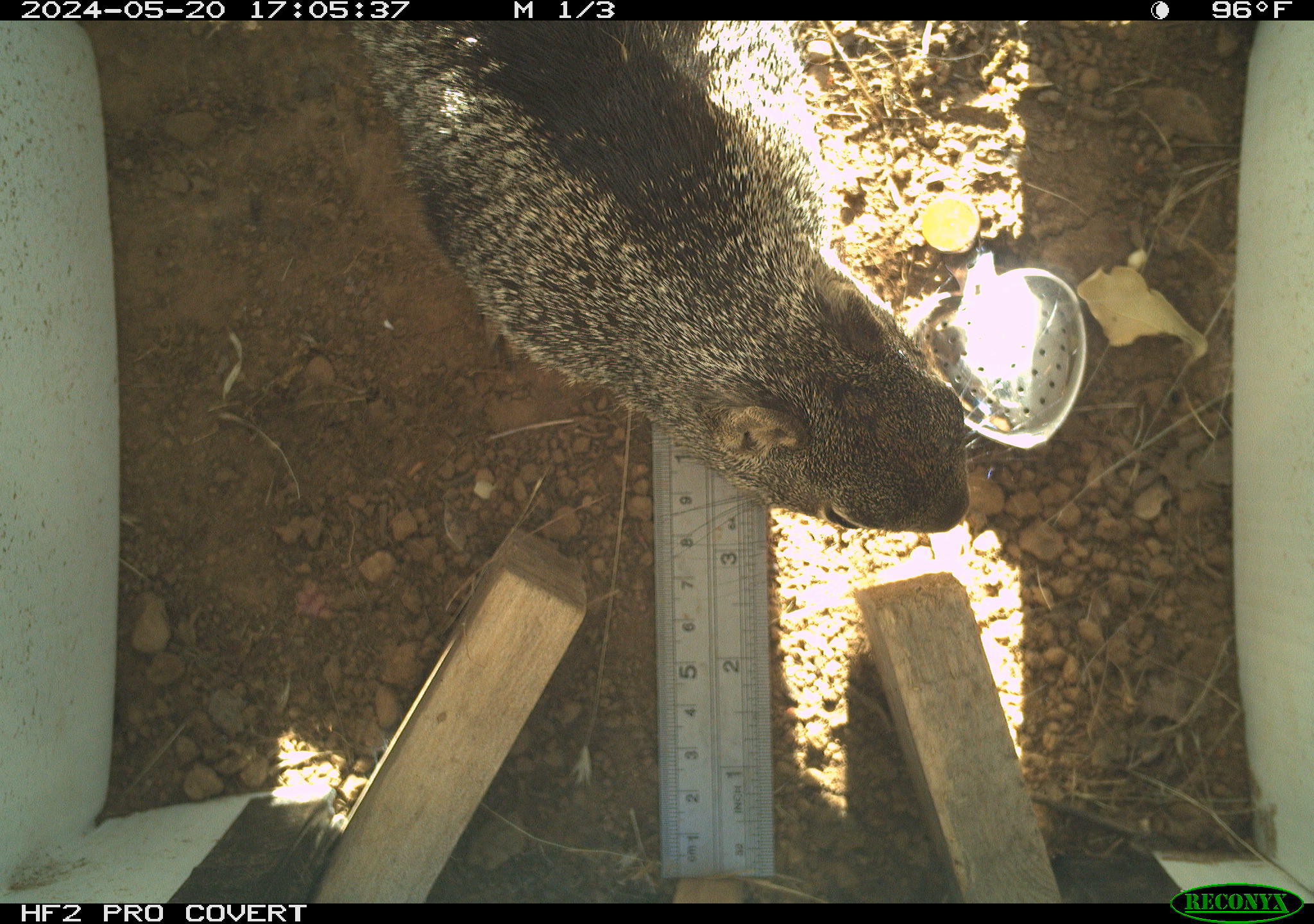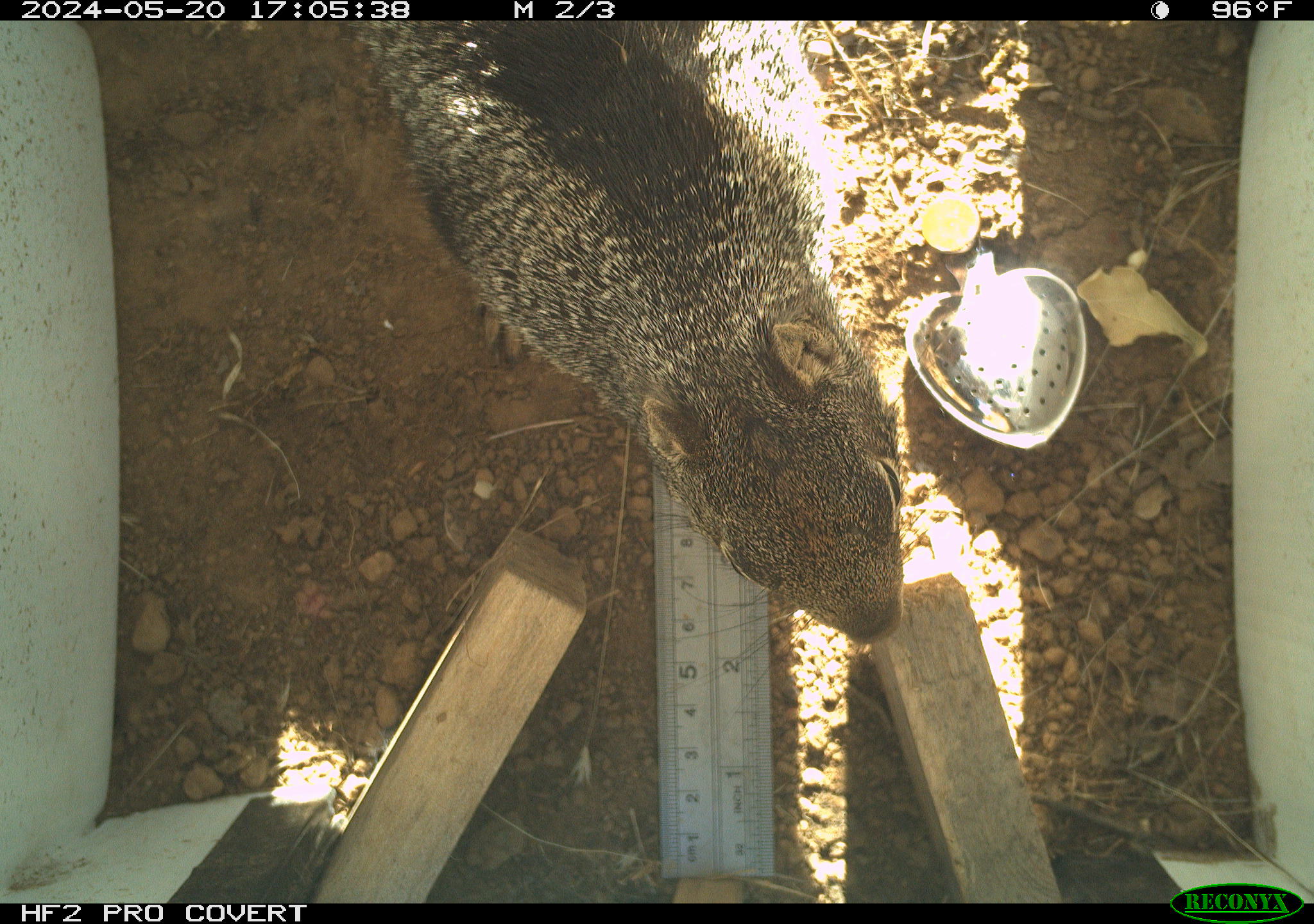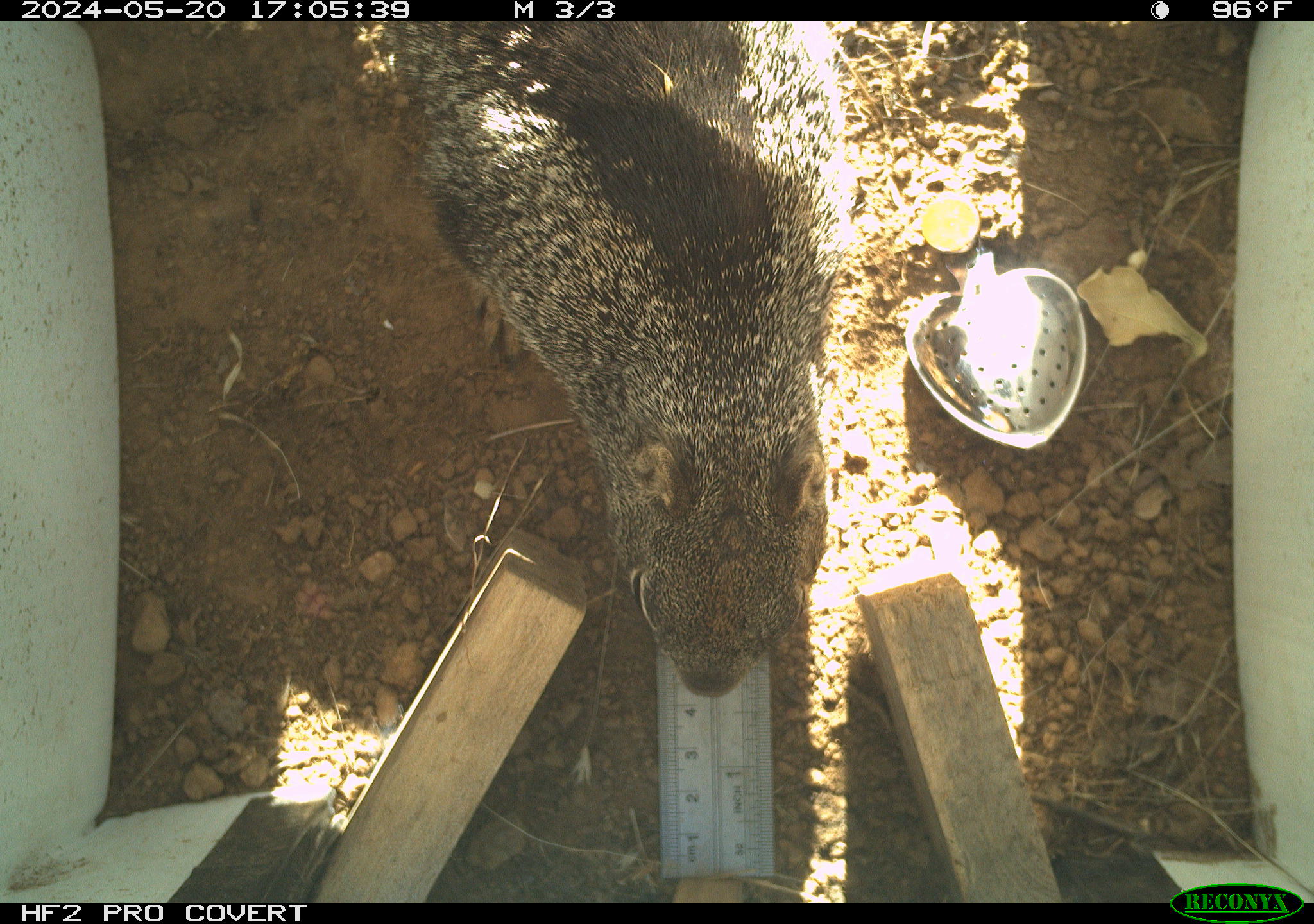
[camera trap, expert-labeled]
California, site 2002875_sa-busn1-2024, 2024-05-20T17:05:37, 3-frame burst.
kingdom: Animalia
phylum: Chordata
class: Mammalia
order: Rodentia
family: Sciuridae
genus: Otospermophilus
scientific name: Otospermophilus beecheyi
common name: california ground squirrel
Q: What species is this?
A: California ground squirrel (Otospermophilus beecheyi).